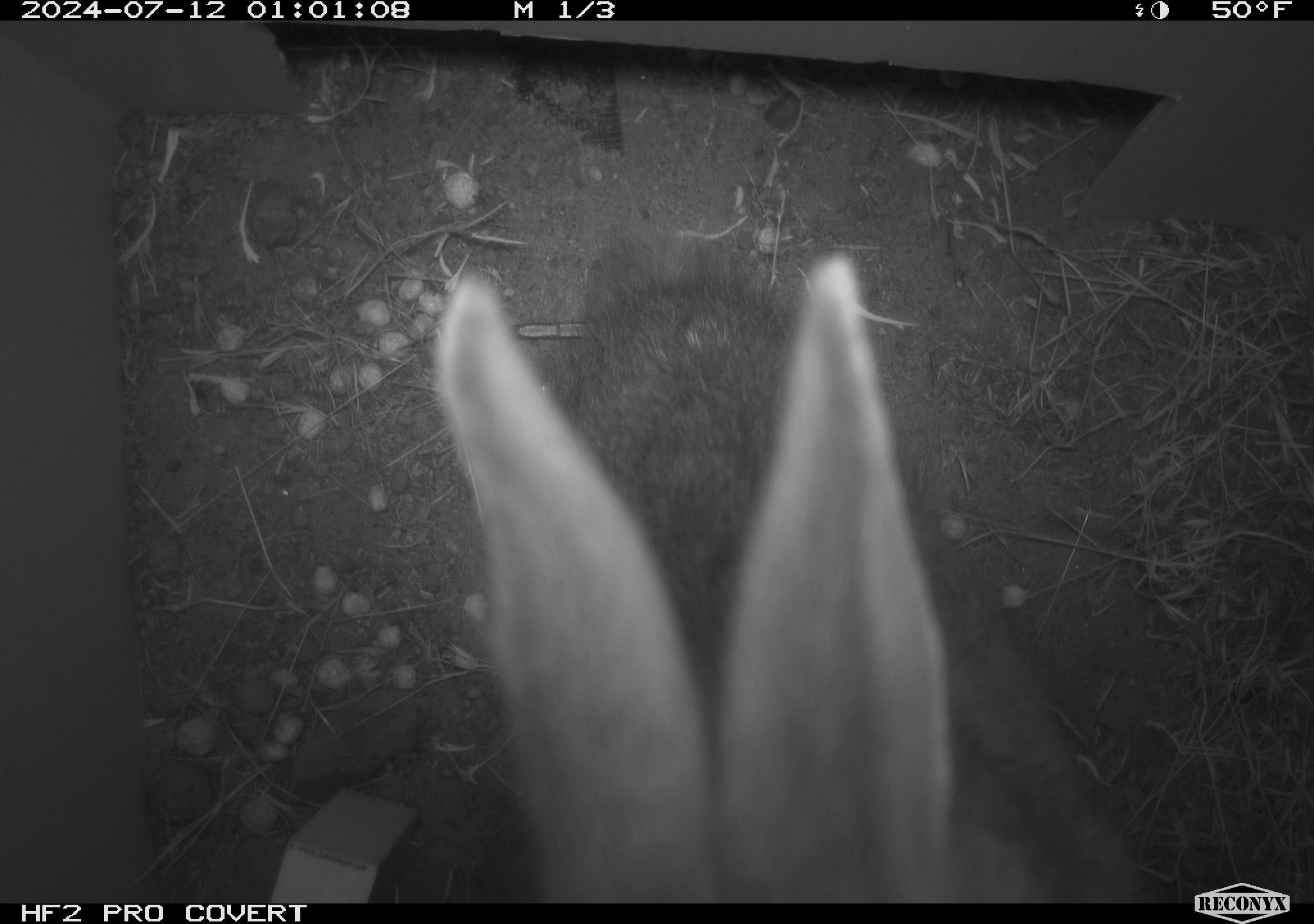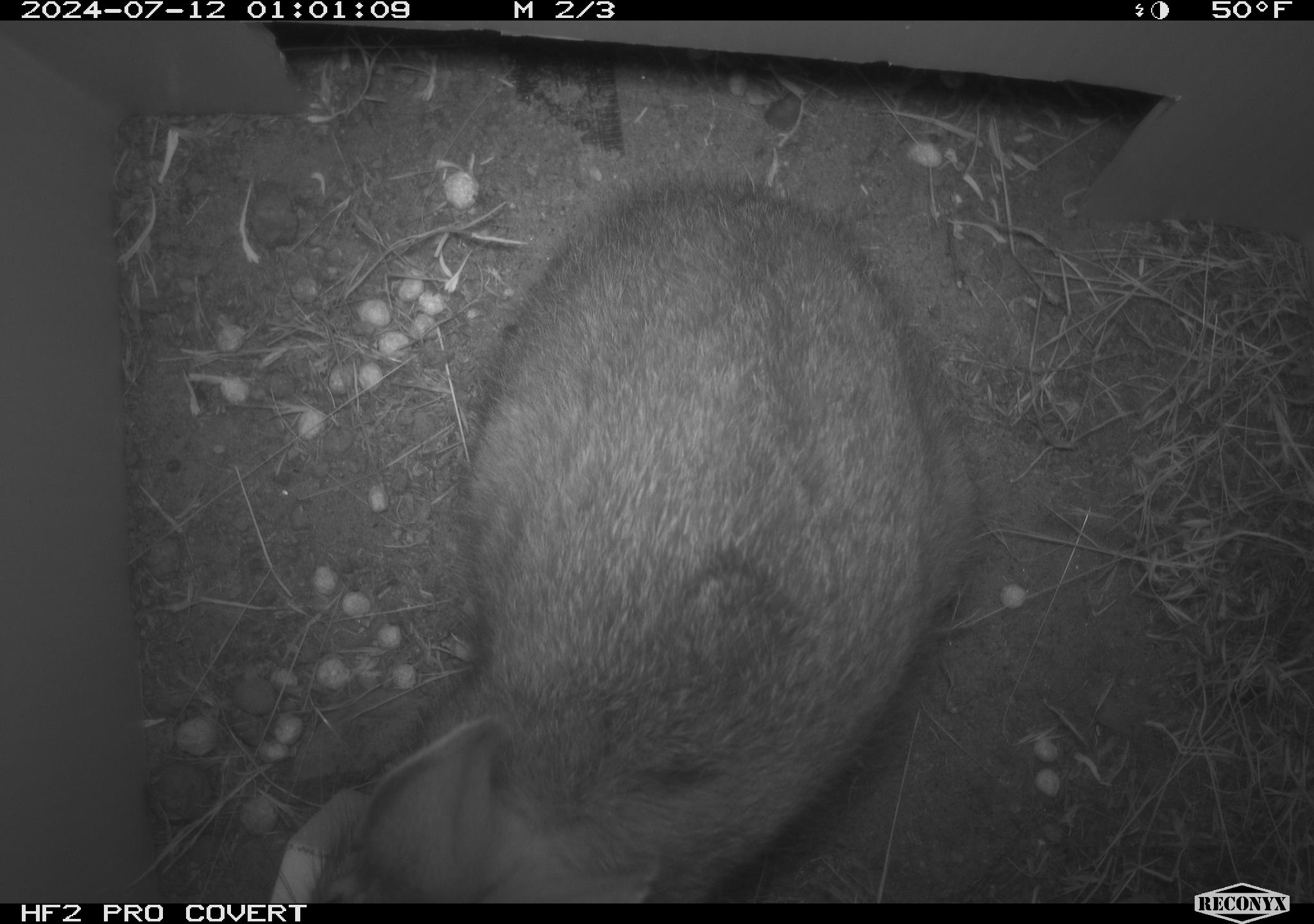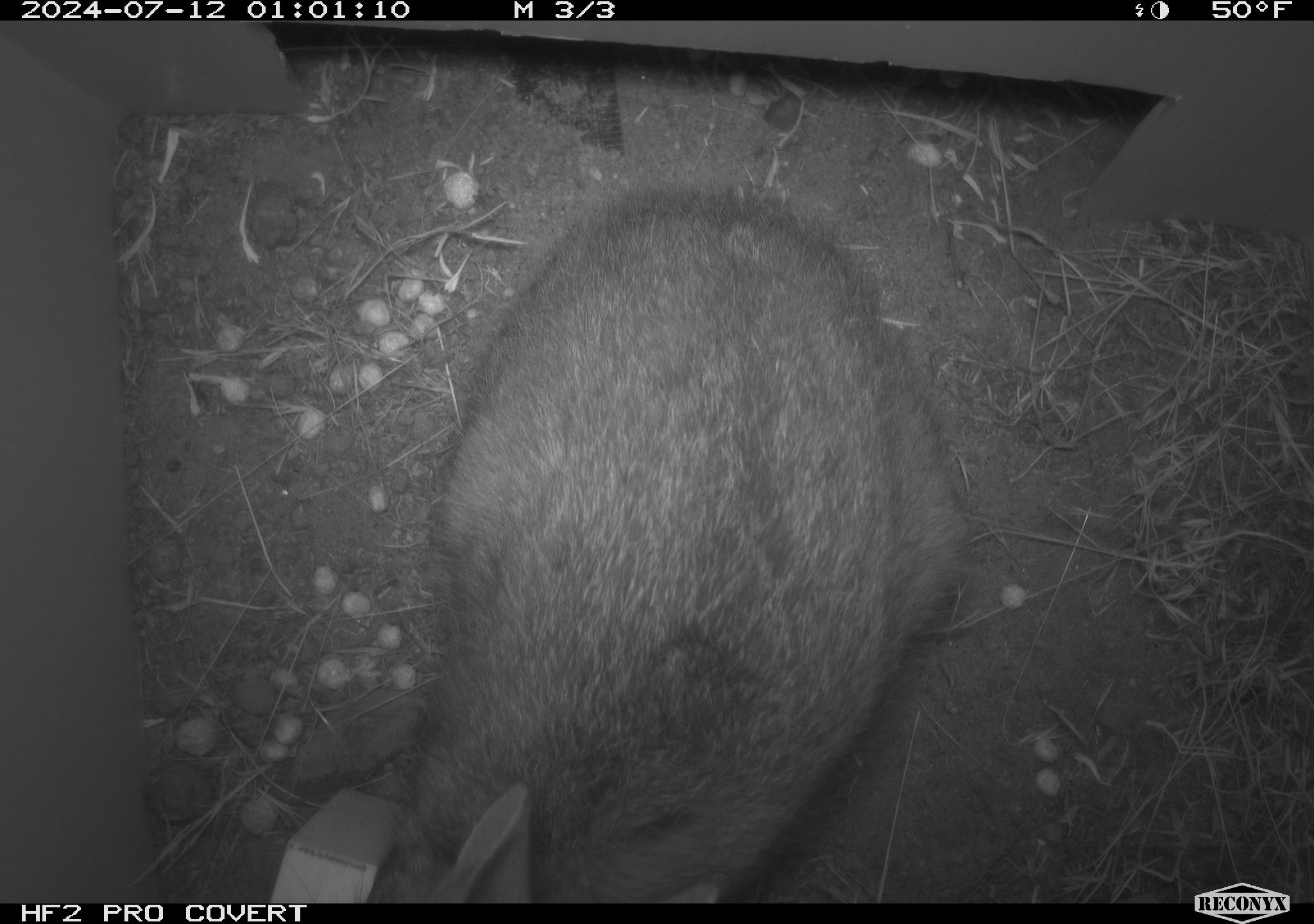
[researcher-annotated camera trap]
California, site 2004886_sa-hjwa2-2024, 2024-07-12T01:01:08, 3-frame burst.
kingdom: Animalia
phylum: Chordata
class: Mammalia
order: Lagomorpha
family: Leporidae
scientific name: Leporidae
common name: rabbit or hare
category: rabbit and hare family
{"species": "rabbit and hare family (rabbit or hare) (Leporidae)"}